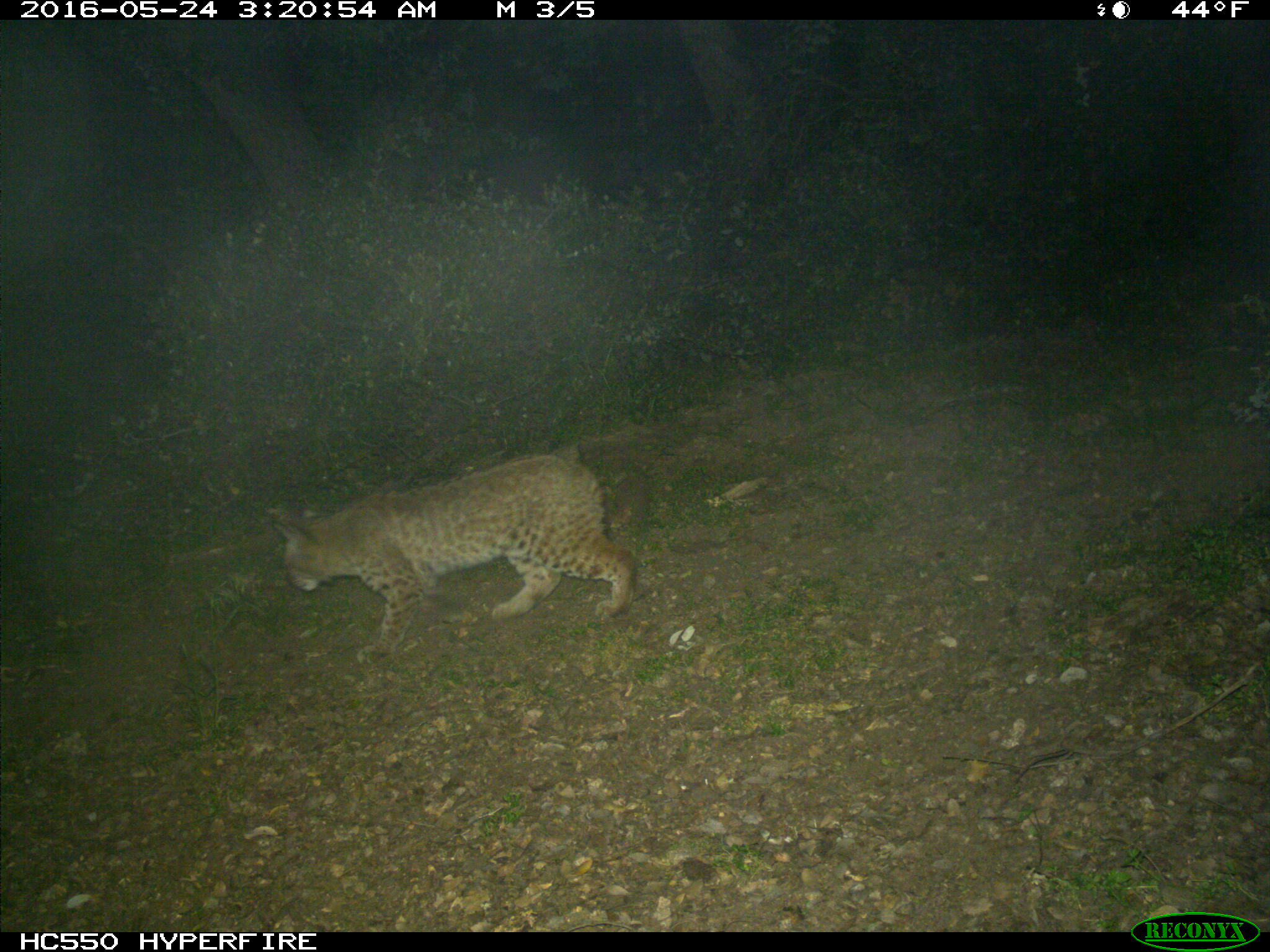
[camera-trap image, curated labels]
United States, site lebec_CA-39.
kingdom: Animalia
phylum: Chordata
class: Mammalia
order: Carnivora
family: Felidae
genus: Lynx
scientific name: Lynx rufus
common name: bobcat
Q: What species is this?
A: Lynx rufus (bobcat).